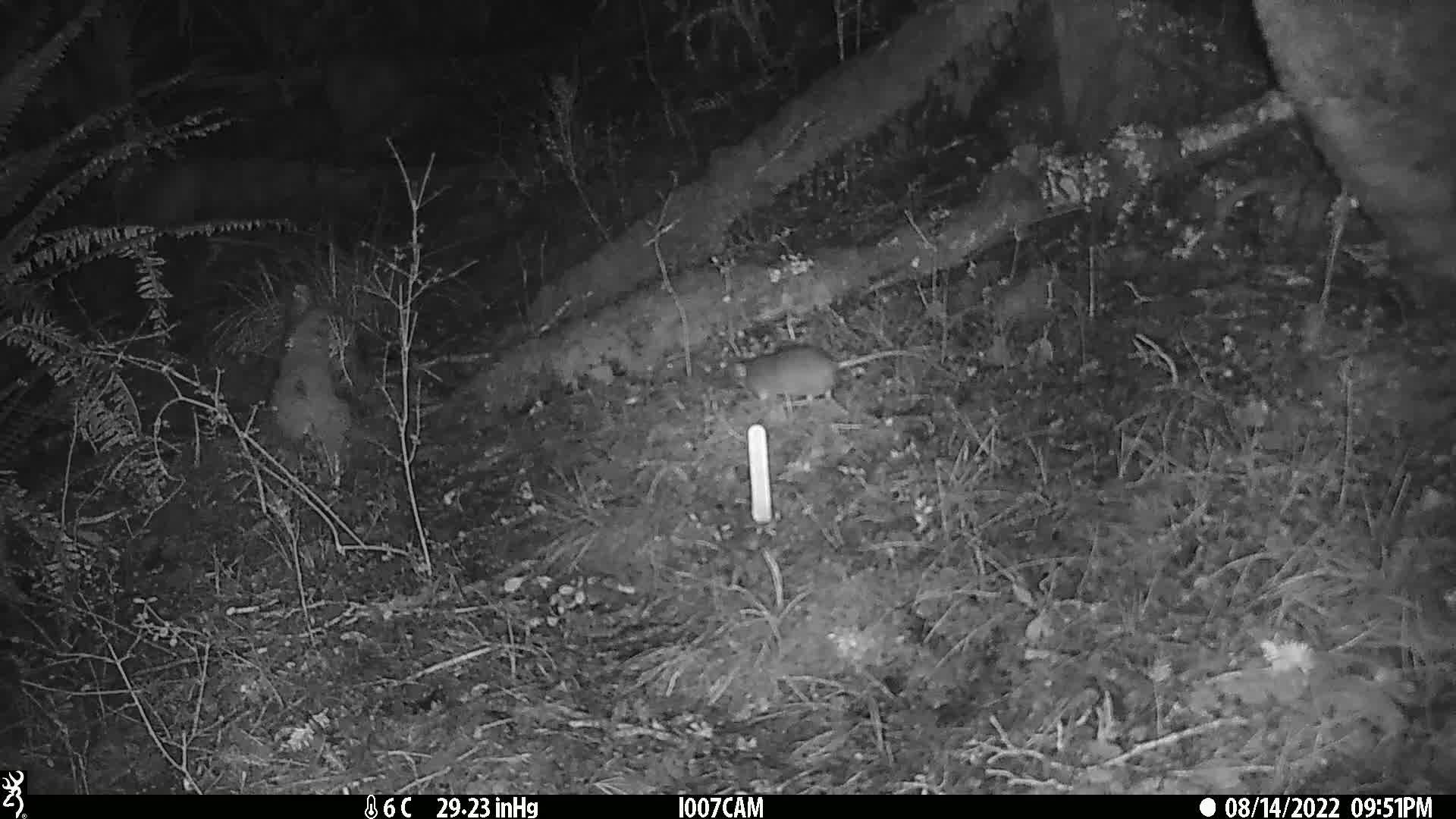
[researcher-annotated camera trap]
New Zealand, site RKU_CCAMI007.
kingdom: Animalia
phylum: Chordata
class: Mammalia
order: Rodentia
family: Muridae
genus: Rattus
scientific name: Rattus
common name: rat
Rat (Rattus).